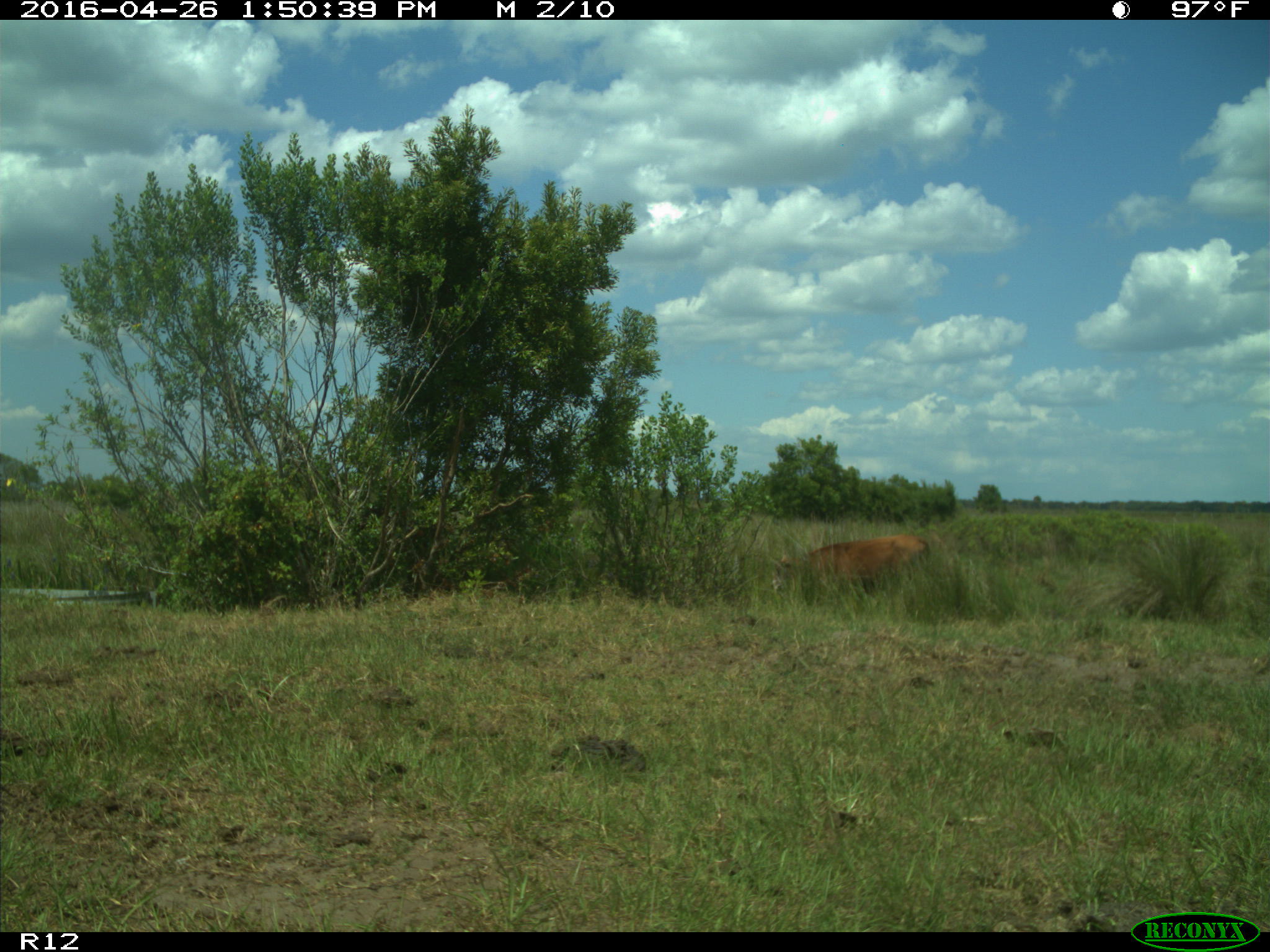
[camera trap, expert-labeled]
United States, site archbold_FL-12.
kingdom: Animalia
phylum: Chordata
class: Mammalia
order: Artiodactyla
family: Bovidae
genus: Bos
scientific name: Bos taurus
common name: domestic cow